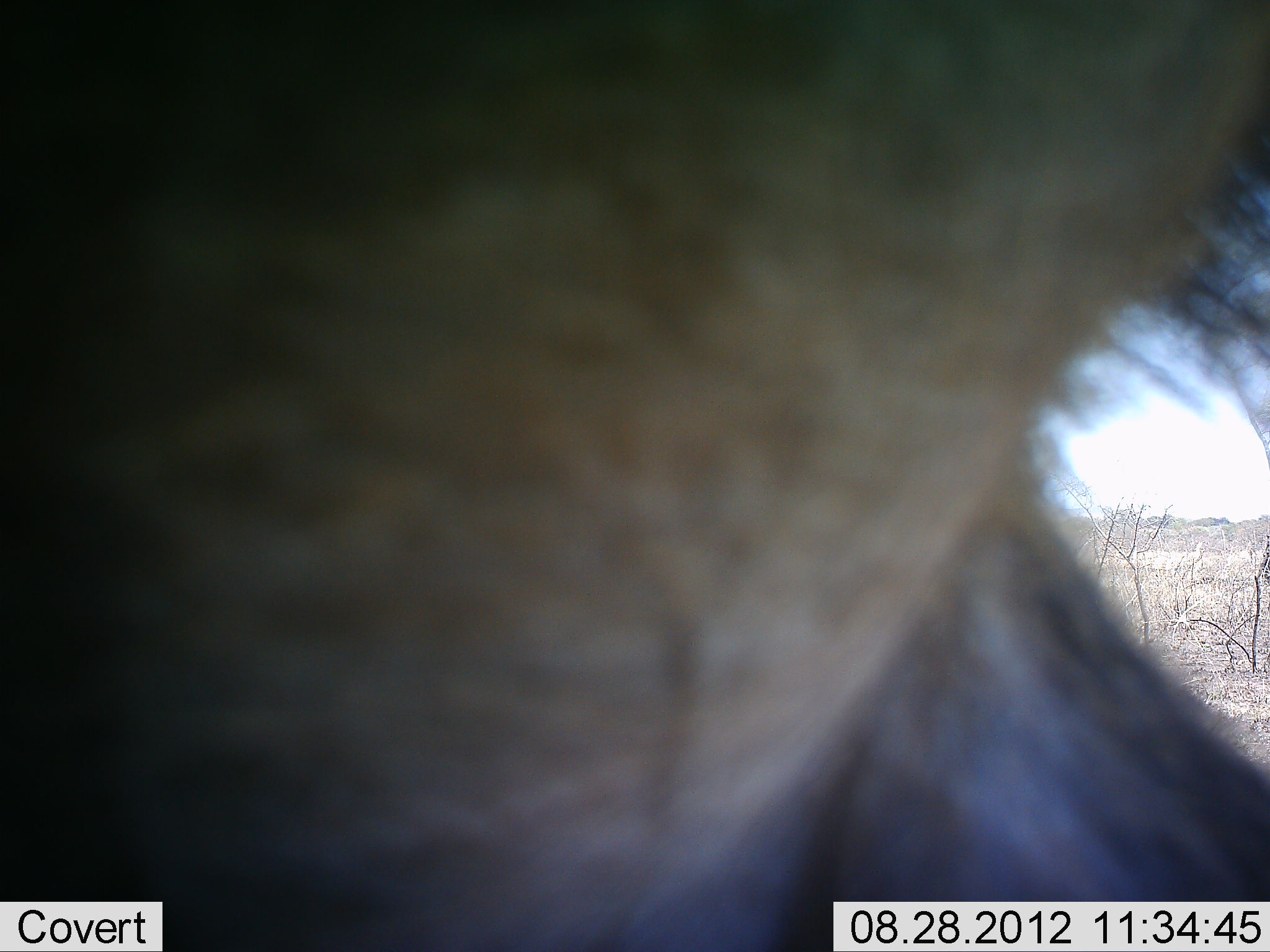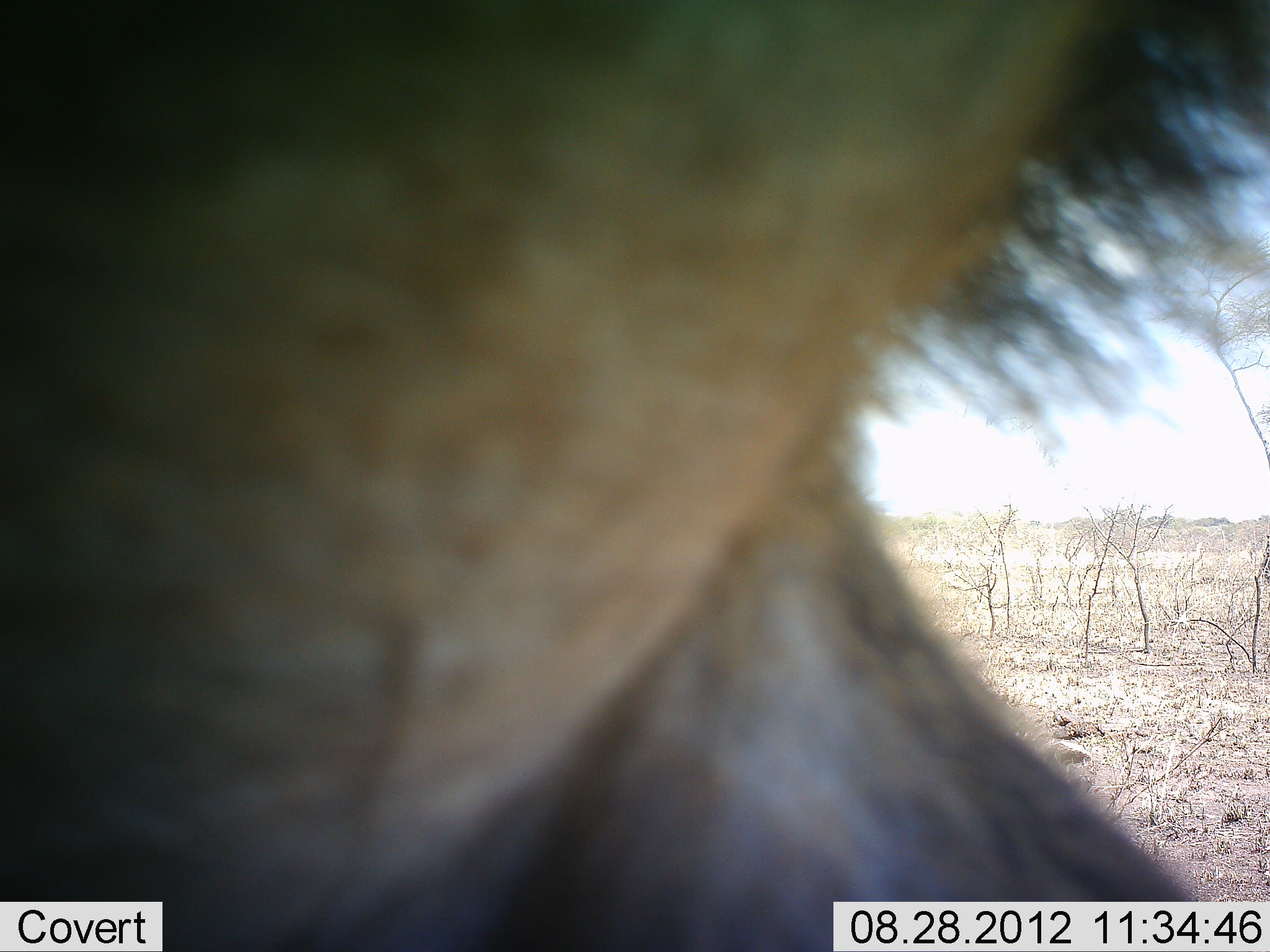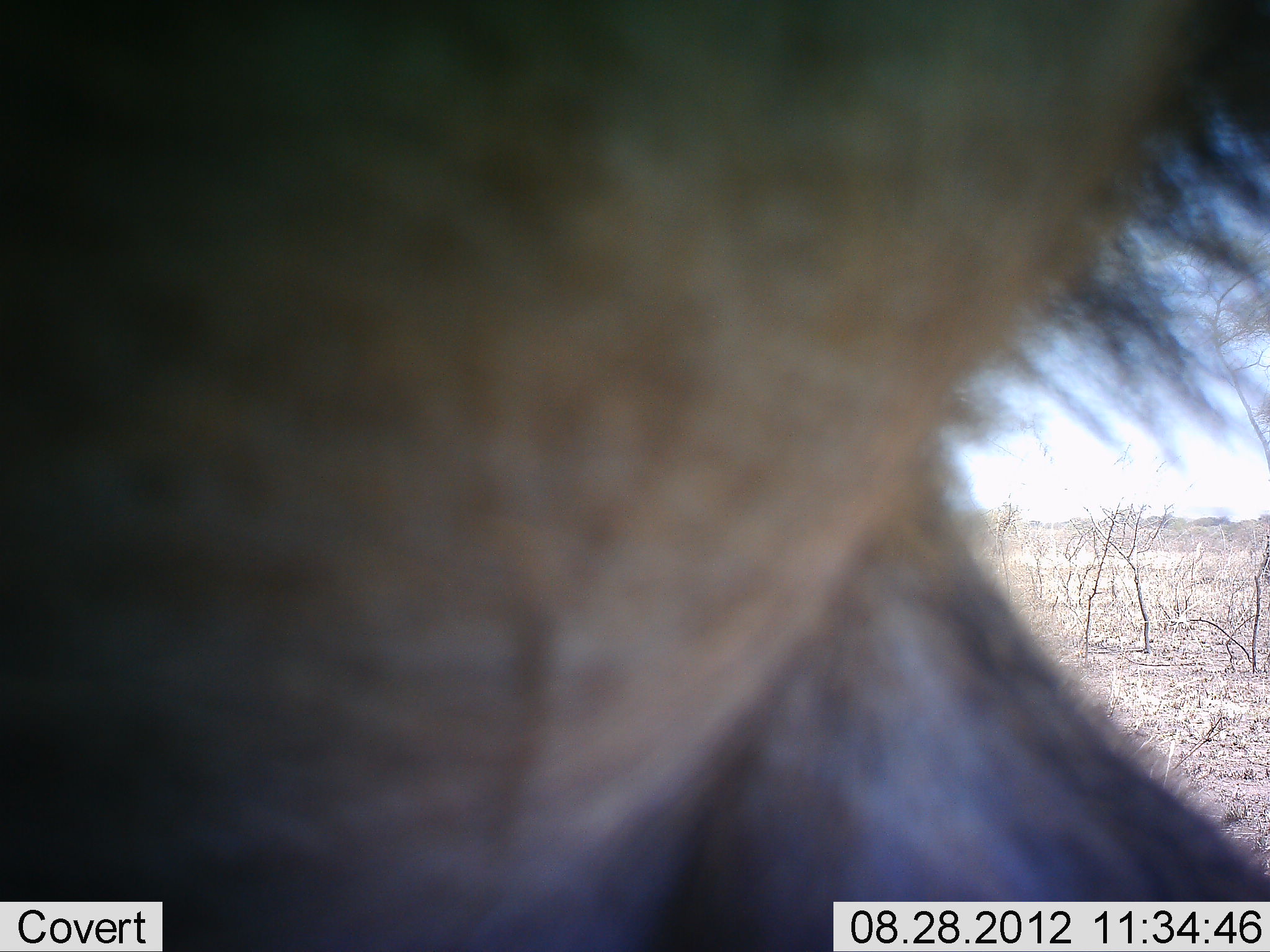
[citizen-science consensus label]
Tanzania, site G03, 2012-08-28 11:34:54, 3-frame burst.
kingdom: Animalia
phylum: Chordata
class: Mammalia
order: Artiodactyla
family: Bovidae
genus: Connochaetes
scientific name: Connochaetes taurinus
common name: blue wildebeest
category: wildebeest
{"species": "wildebeest (blue wildebeest) (Connochaetes taurinus)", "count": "1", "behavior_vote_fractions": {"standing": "100%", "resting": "0%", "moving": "0%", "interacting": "0%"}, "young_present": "0%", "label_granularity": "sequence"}